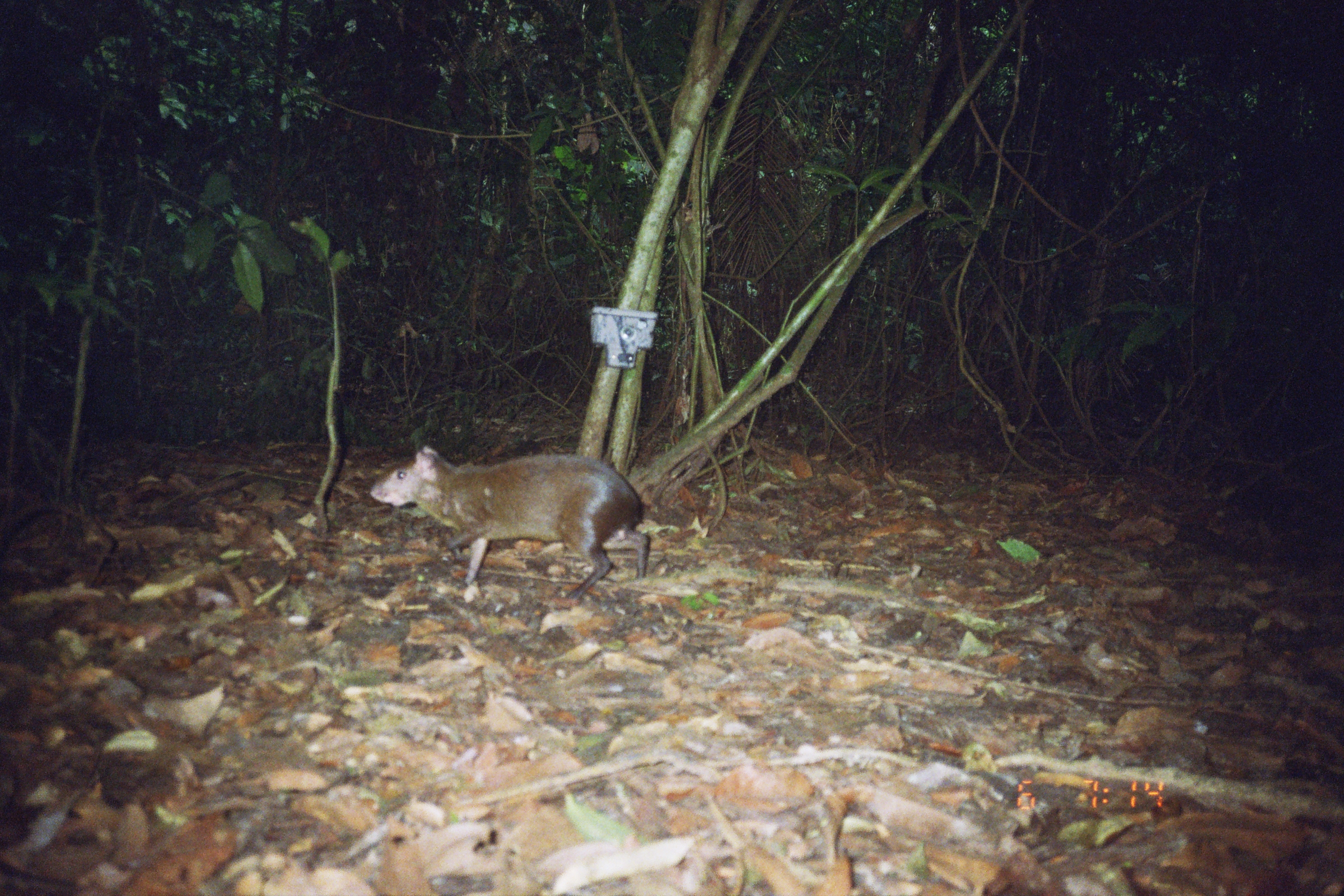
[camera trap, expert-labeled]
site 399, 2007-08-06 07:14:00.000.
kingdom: Animalia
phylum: Chordata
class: Mammalia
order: Rodentia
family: Dasyproctidae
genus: Dasyprocta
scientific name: Dasyprocta punctata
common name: central american agouti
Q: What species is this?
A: Dasyprocta punctata (central american agouti).